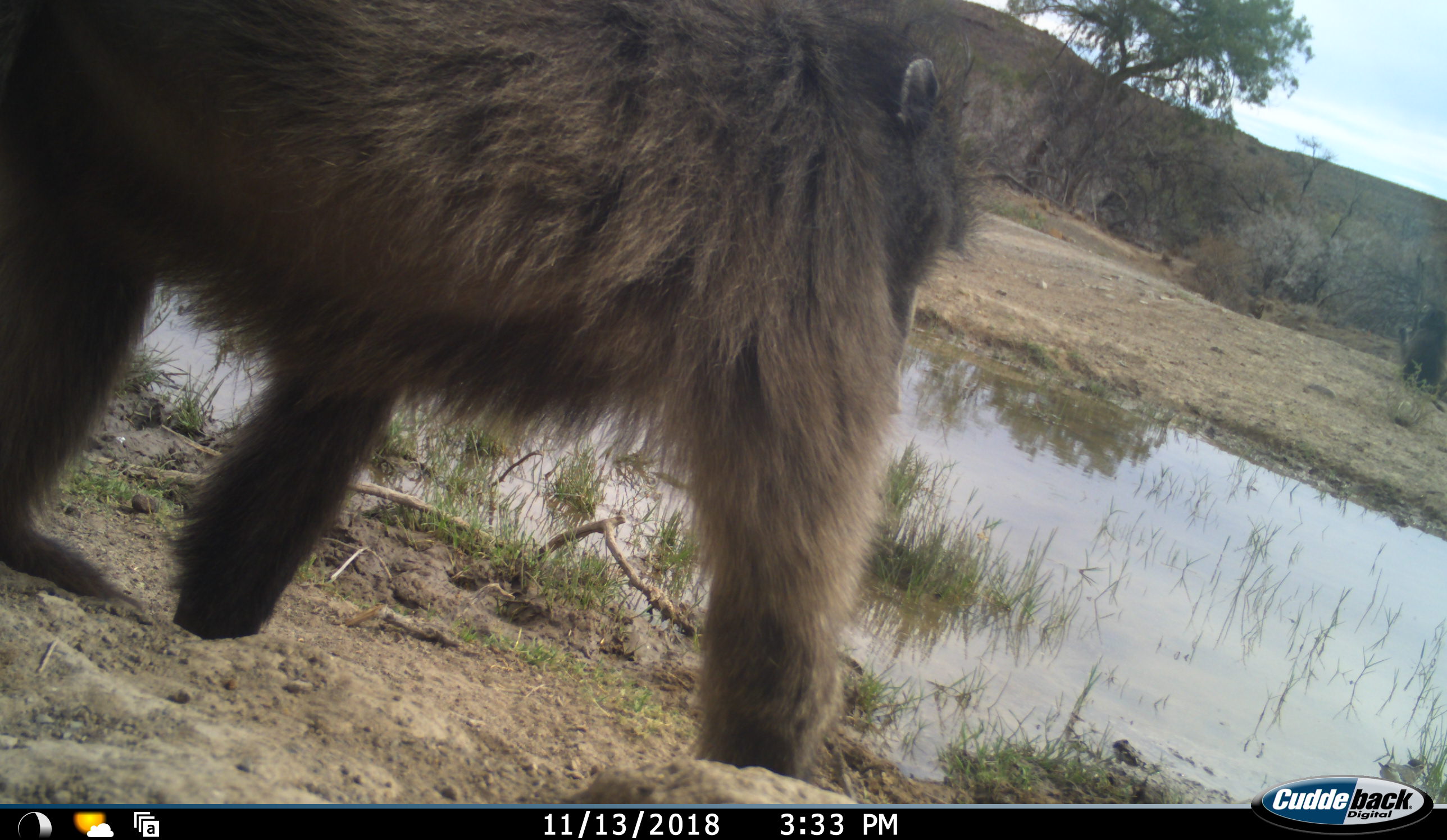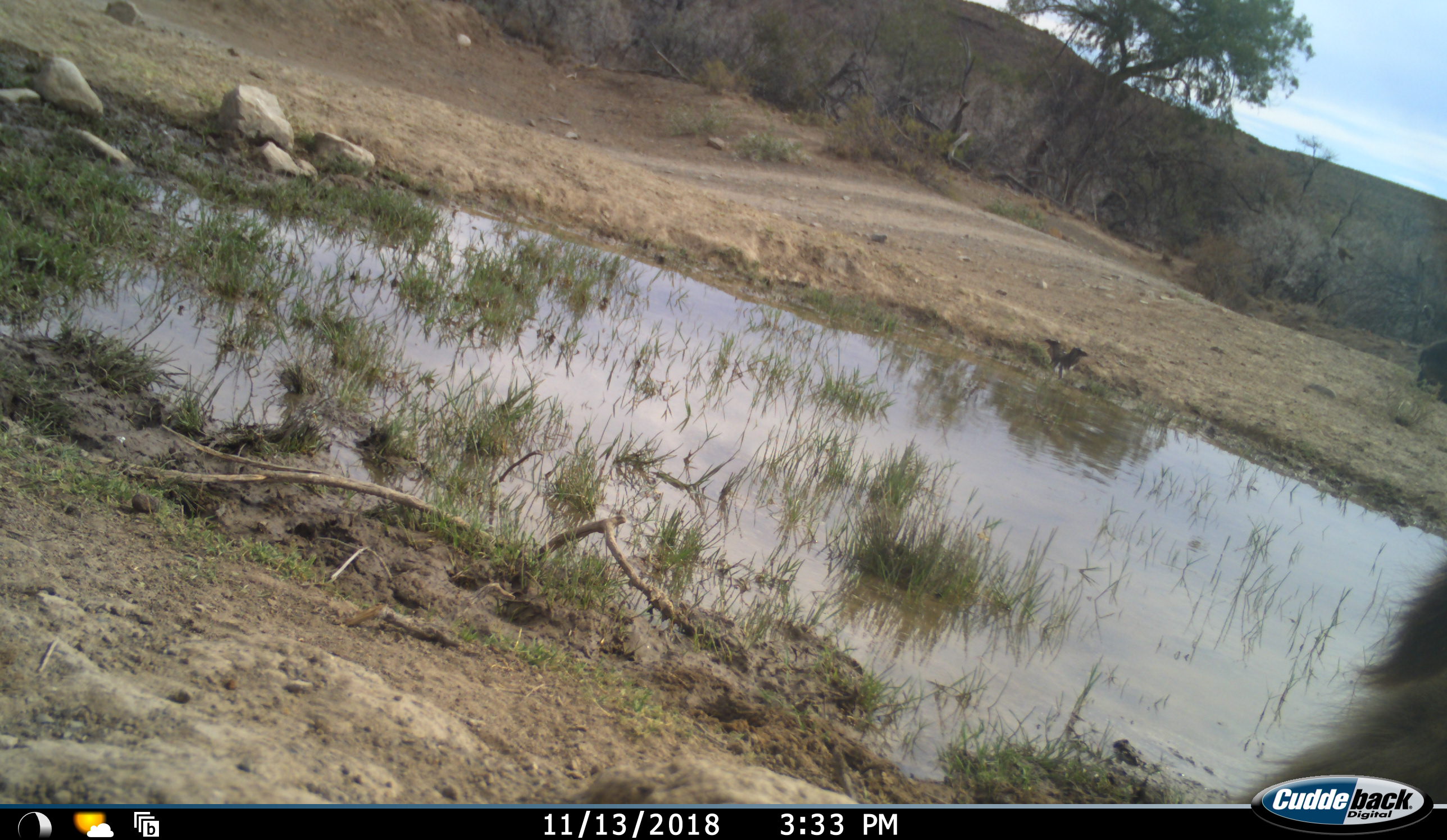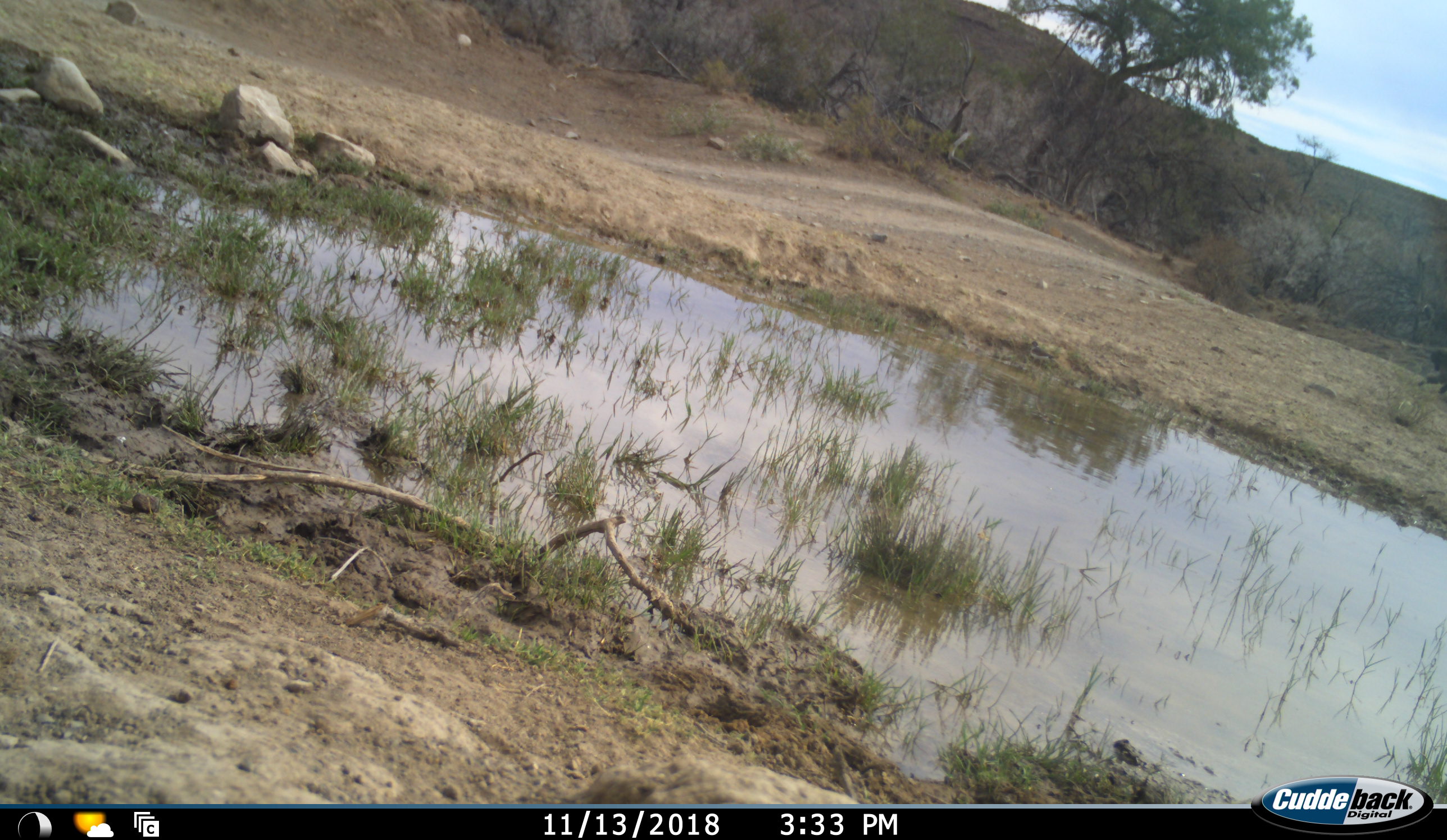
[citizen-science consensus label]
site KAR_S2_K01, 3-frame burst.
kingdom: Animalia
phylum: Chordata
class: Mammalia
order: Primates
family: Cercopithecidae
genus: Papio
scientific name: Papio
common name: baboon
Baboon (Papio), count 2. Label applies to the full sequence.